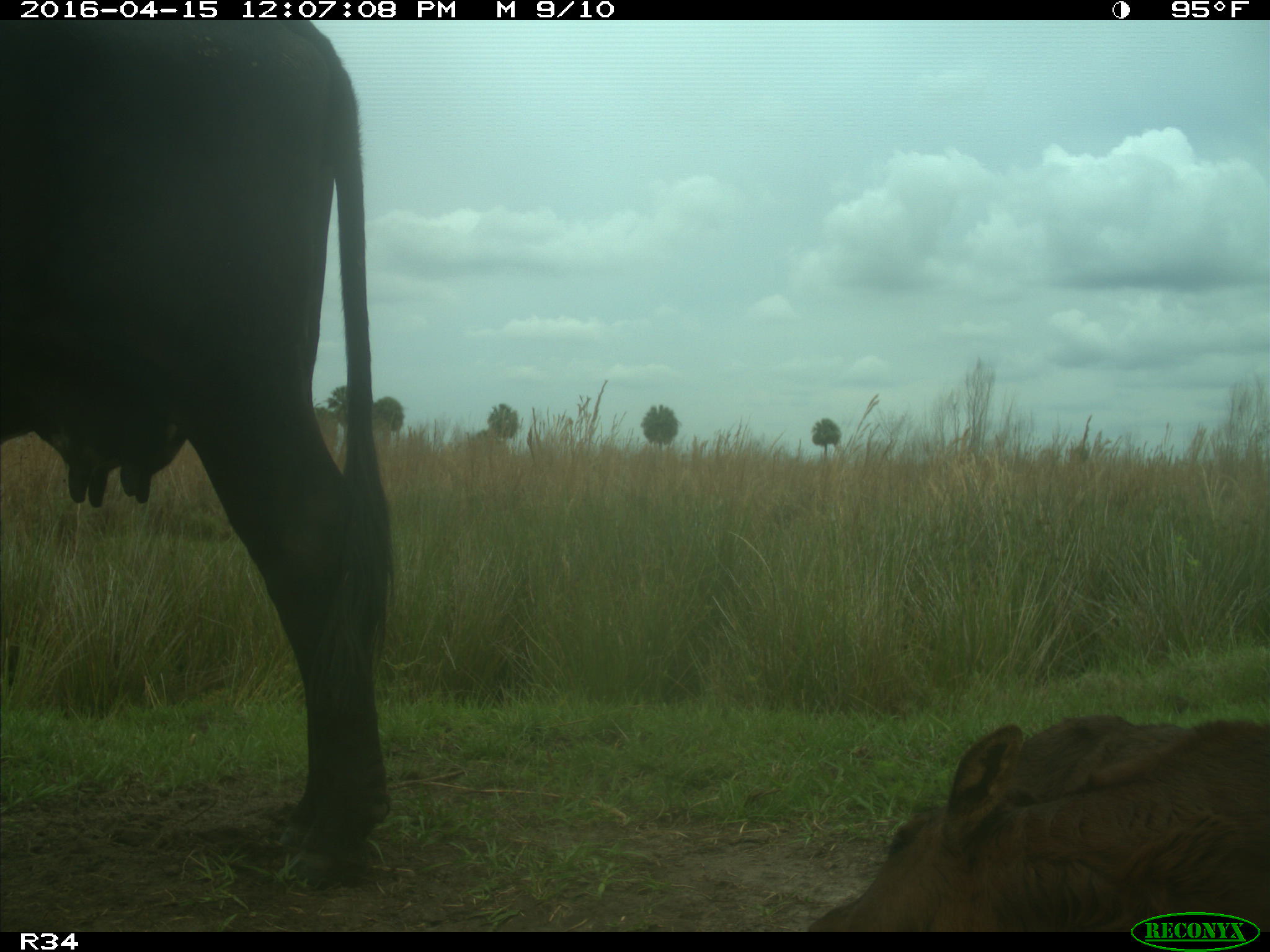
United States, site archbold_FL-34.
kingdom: Animalia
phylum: Chordata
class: Mammalia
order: Artiodactyla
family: Bovidae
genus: Bos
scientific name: Bos taurus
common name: domestic cow